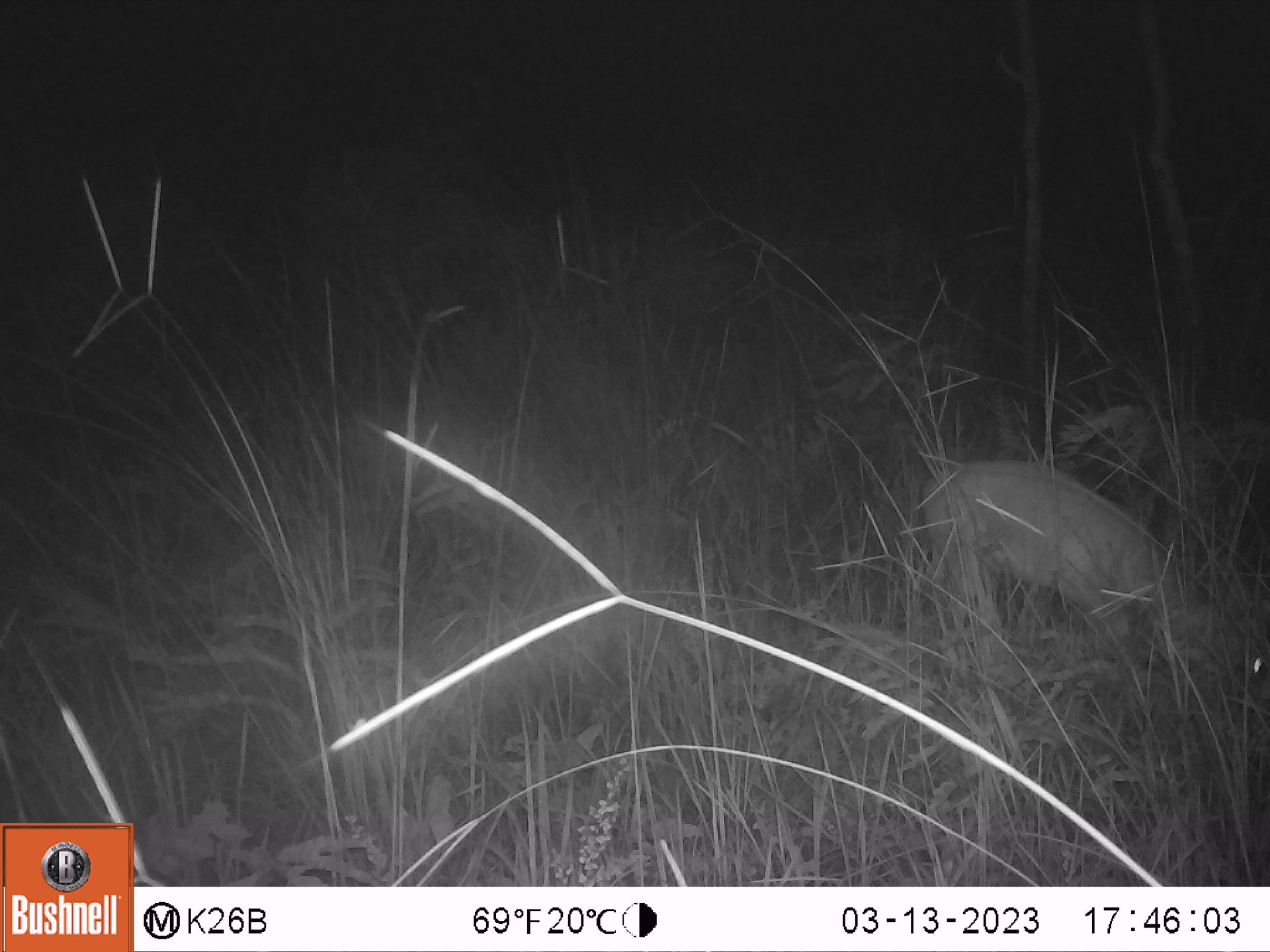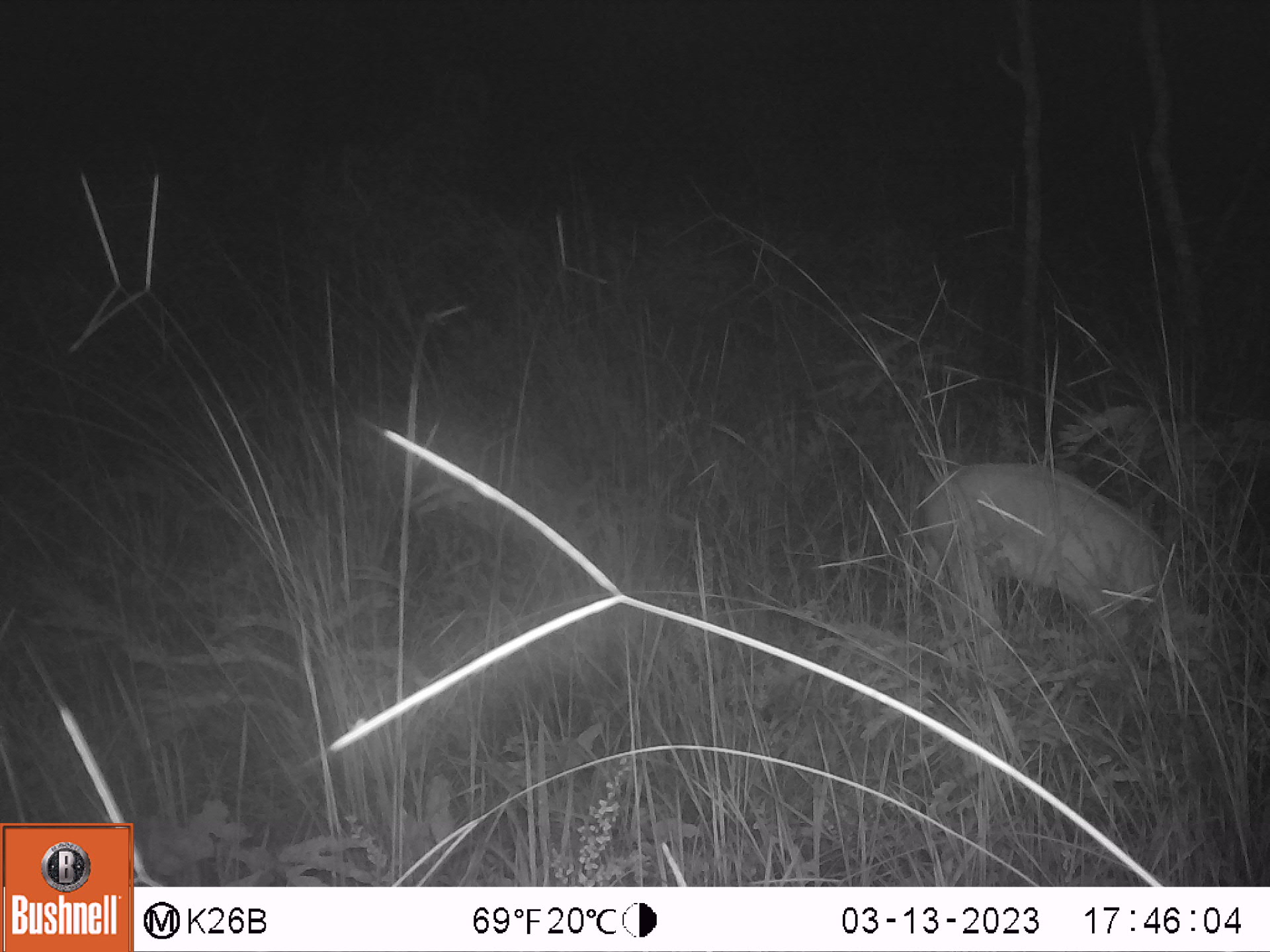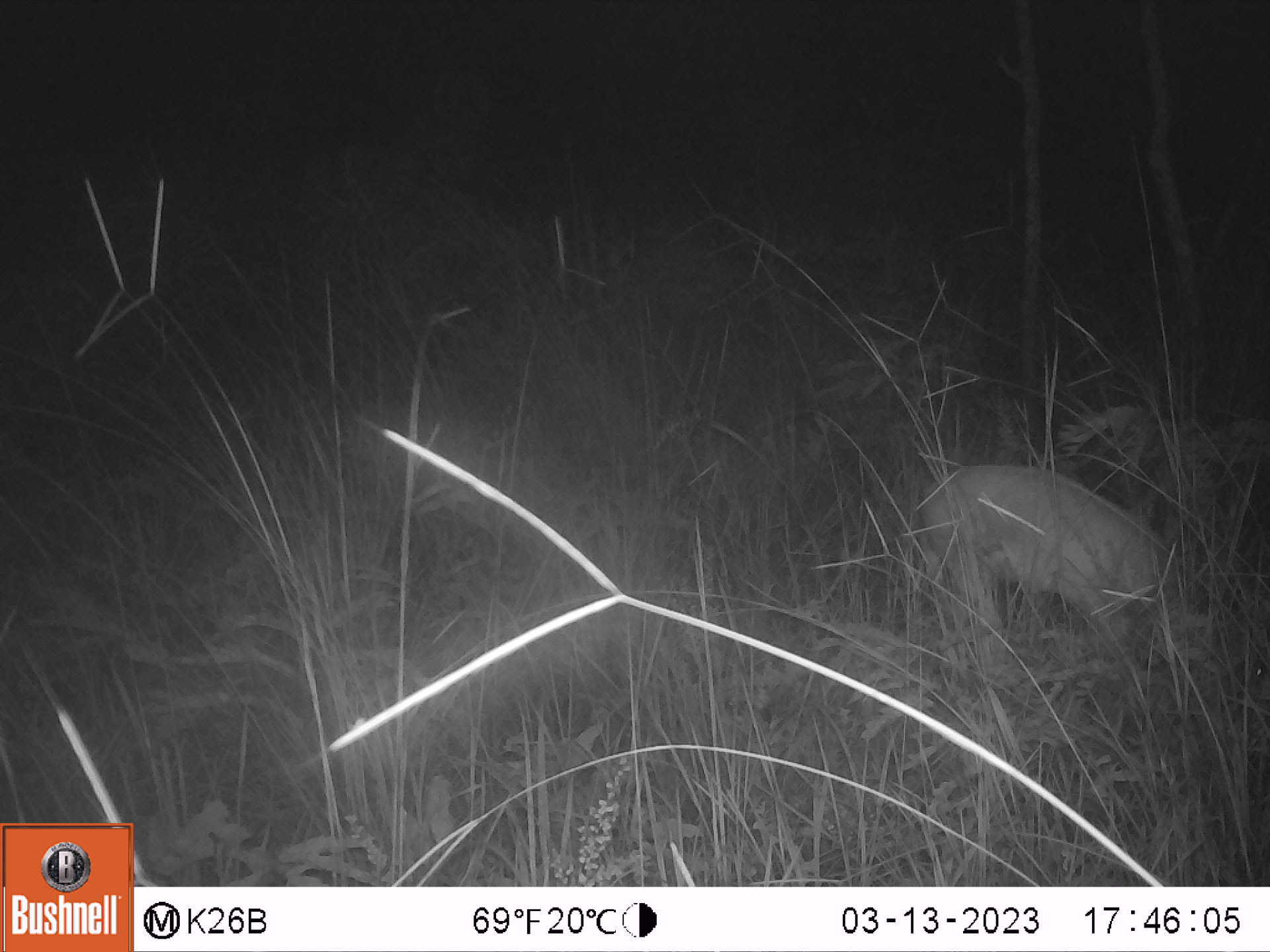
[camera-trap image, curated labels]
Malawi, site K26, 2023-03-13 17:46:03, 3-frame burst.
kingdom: Animalia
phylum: Chordata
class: Mammalia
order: Artiodactyla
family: Bovidae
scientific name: Antilopinae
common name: small antelope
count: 1